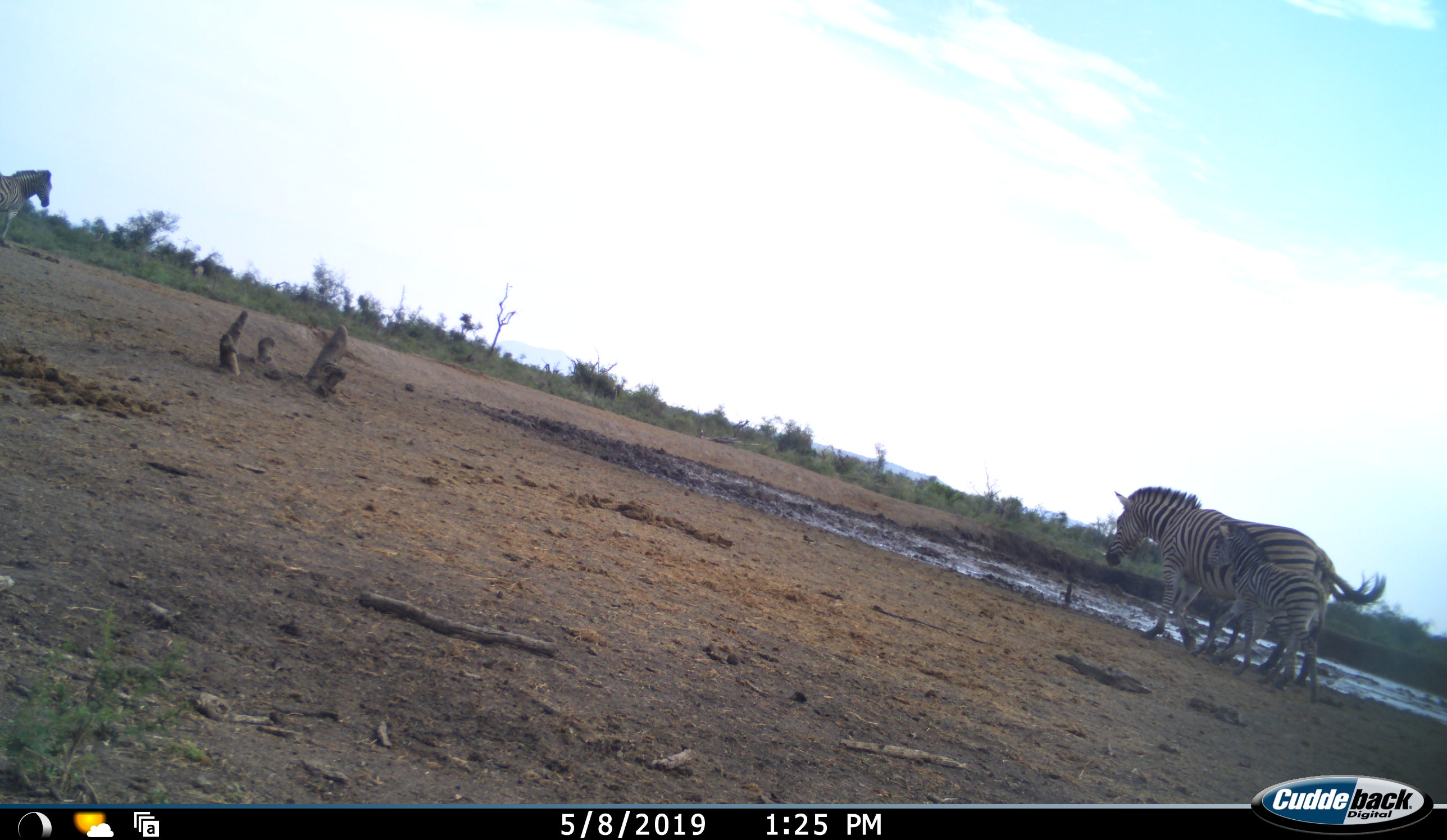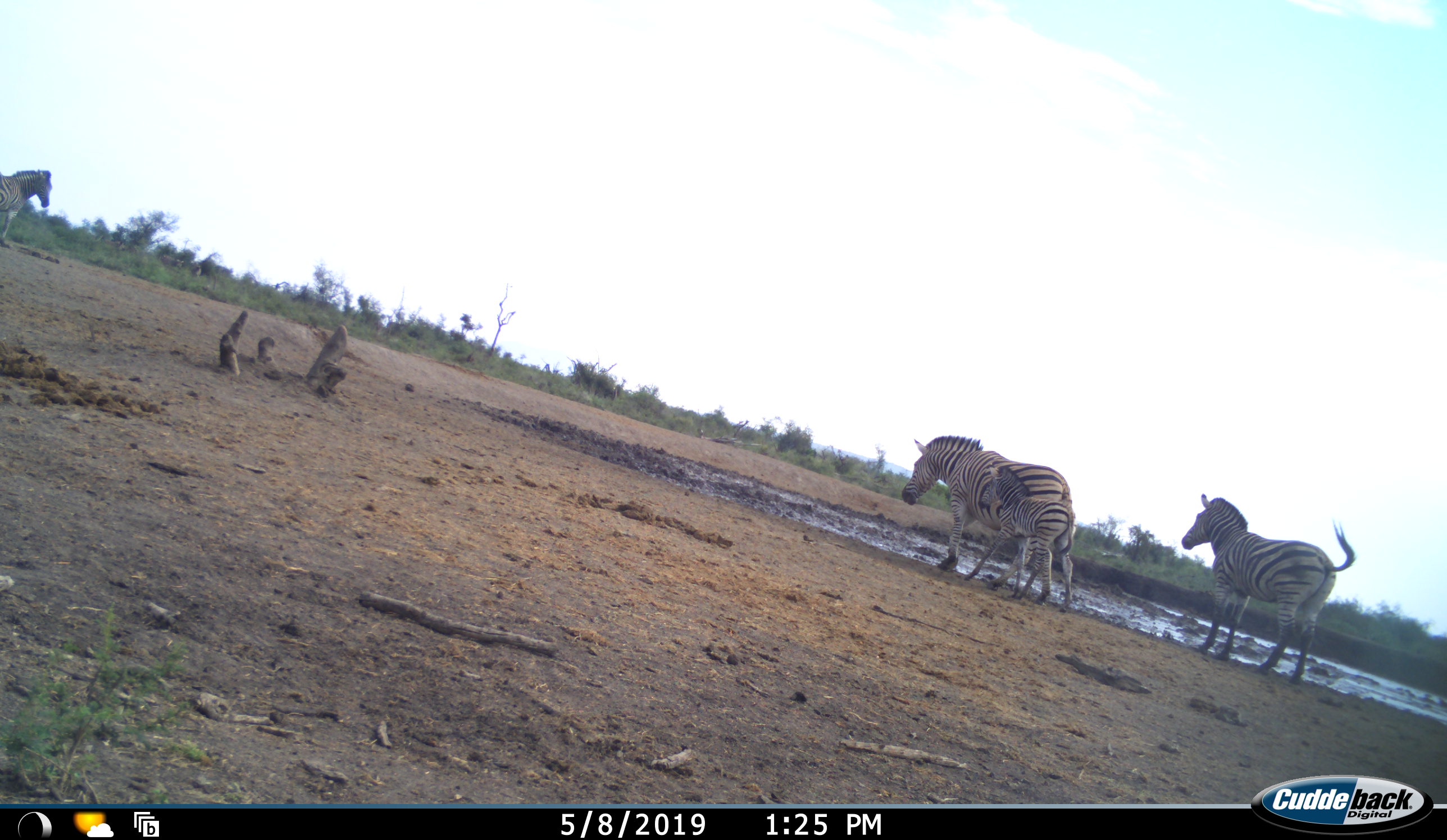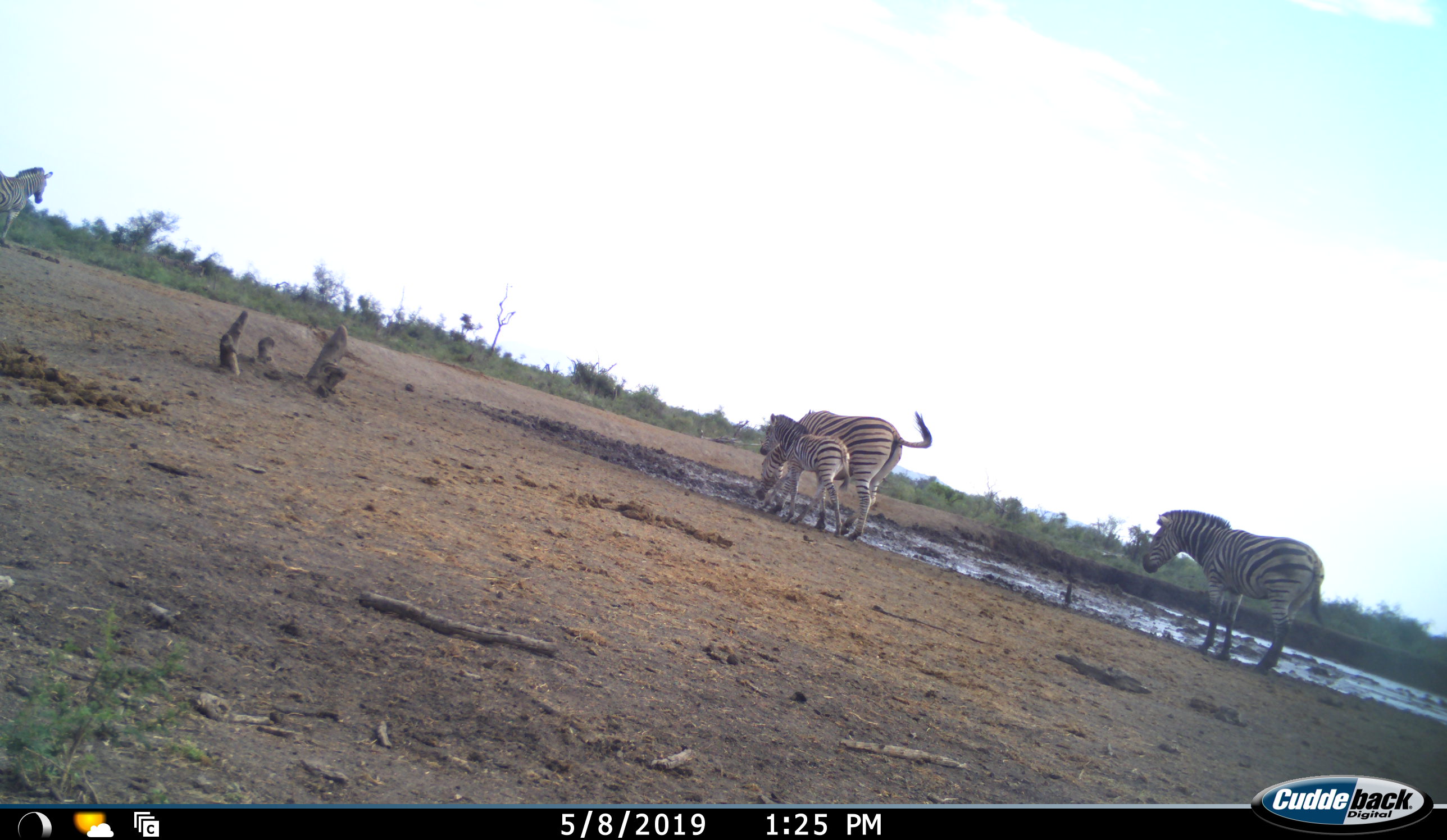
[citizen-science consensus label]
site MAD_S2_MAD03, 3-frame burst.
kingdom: Animalia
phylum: Chordata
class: Mammalia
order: Perissodactyla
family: Equidae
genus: Equus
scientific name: Equus quagga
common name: plains zebra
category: zebraplains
Zebraplains (plains zebra) (Equus quagga), count 3. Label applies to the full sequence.